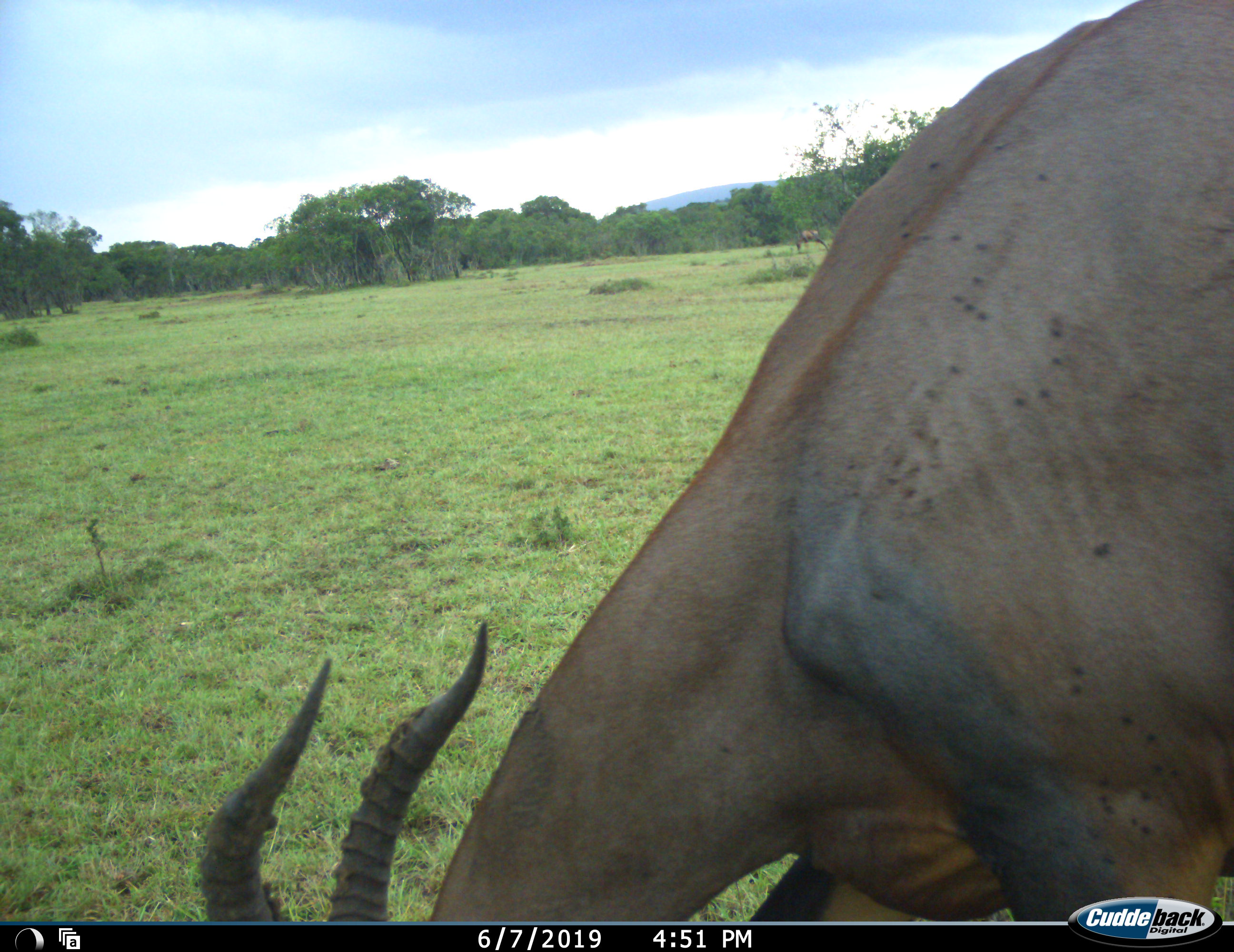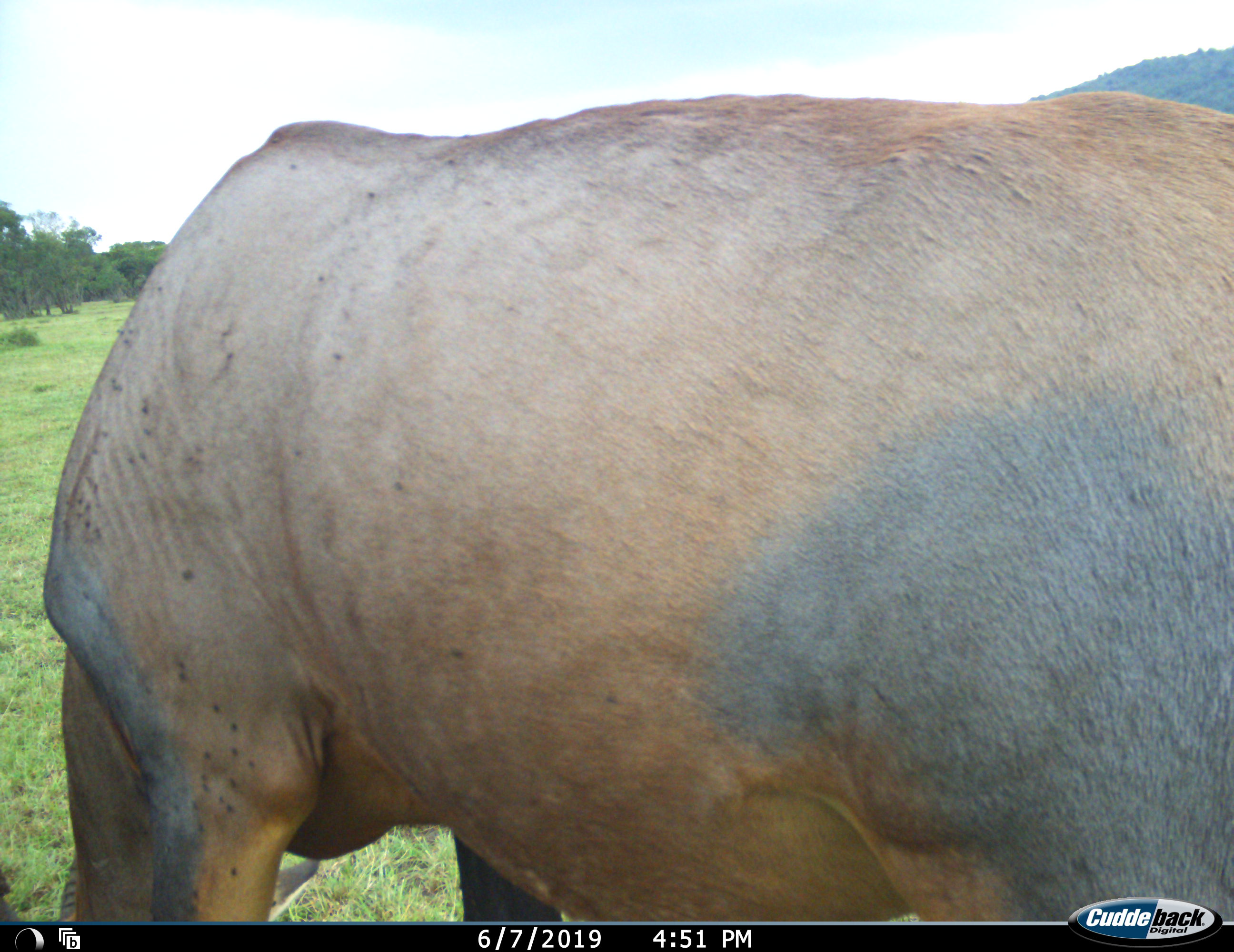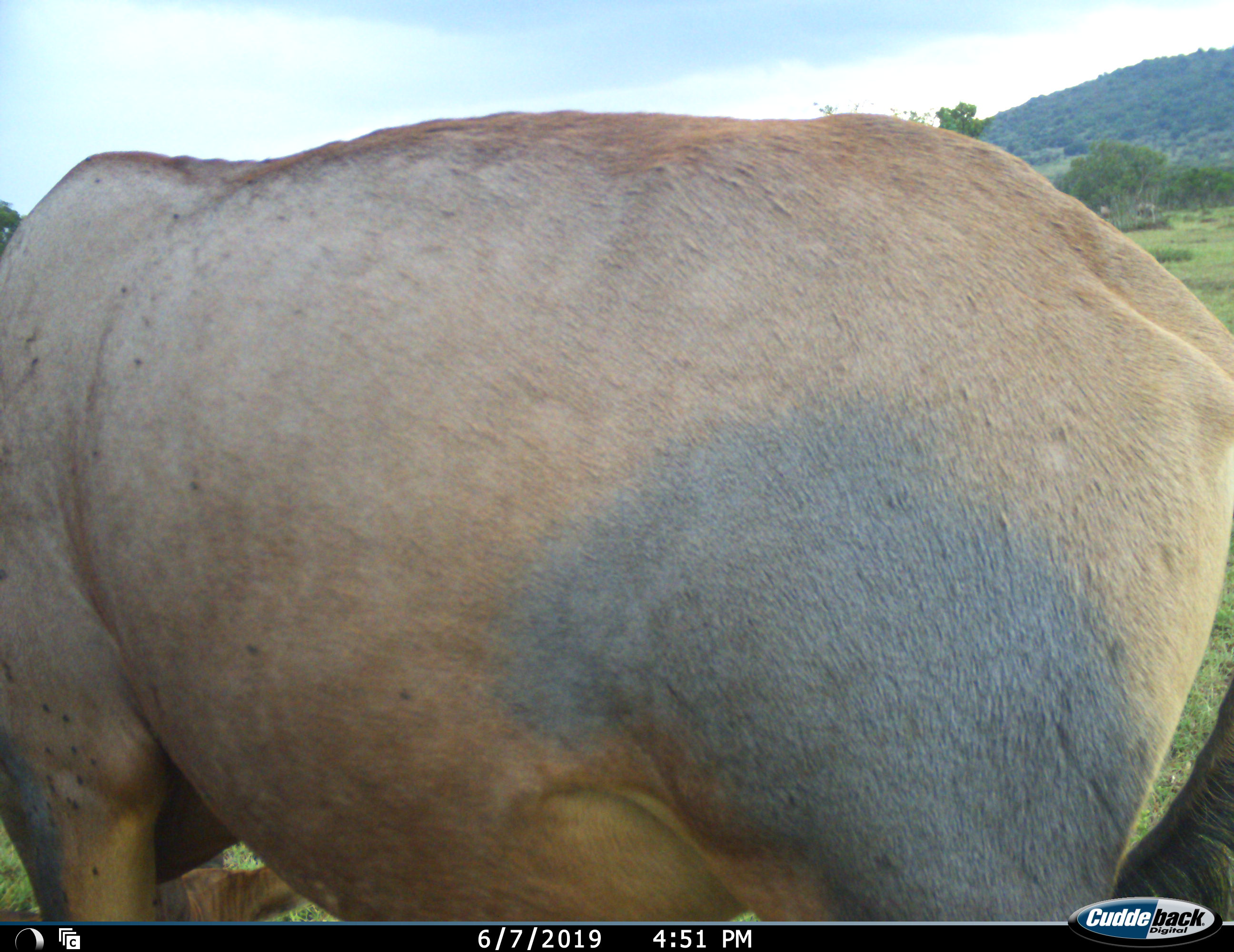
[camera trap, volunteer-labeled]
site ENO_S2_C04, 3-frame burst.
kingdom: Animalia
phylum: Chordata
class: Mammalia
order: Artiodactyla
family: Bovidae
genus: Damaliscus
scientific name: Damaliscus lunatus jimela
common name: topi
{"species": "topi (Damaliscus lunatus jimela)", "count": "1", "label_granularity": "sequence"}